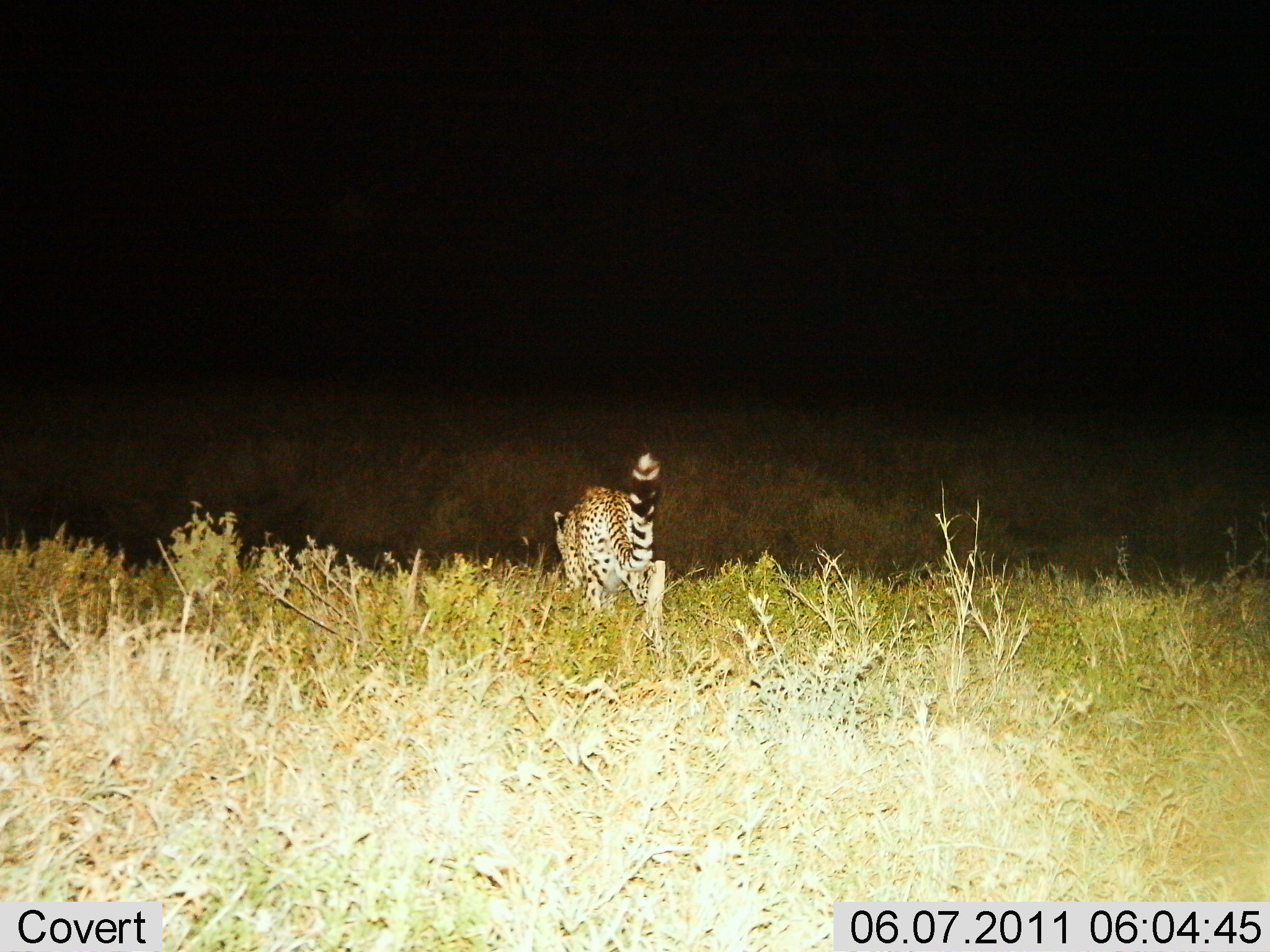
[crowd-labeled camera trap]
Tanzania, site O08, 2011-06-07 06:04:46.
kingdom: Animalia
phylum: Chordata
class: Mammalia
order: Carnivora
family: Felidae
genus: Acinonyx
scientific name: Acinonyx jubatus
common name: cheetah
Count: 1.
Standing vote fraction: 10%.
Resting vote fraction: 0%.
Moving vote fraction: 90%.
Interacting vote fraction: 0%.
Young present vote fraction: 0%.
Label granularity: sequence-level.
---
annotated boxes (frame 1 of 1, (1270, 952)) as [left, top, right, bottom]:
animal: [555, 443, 668, 680]